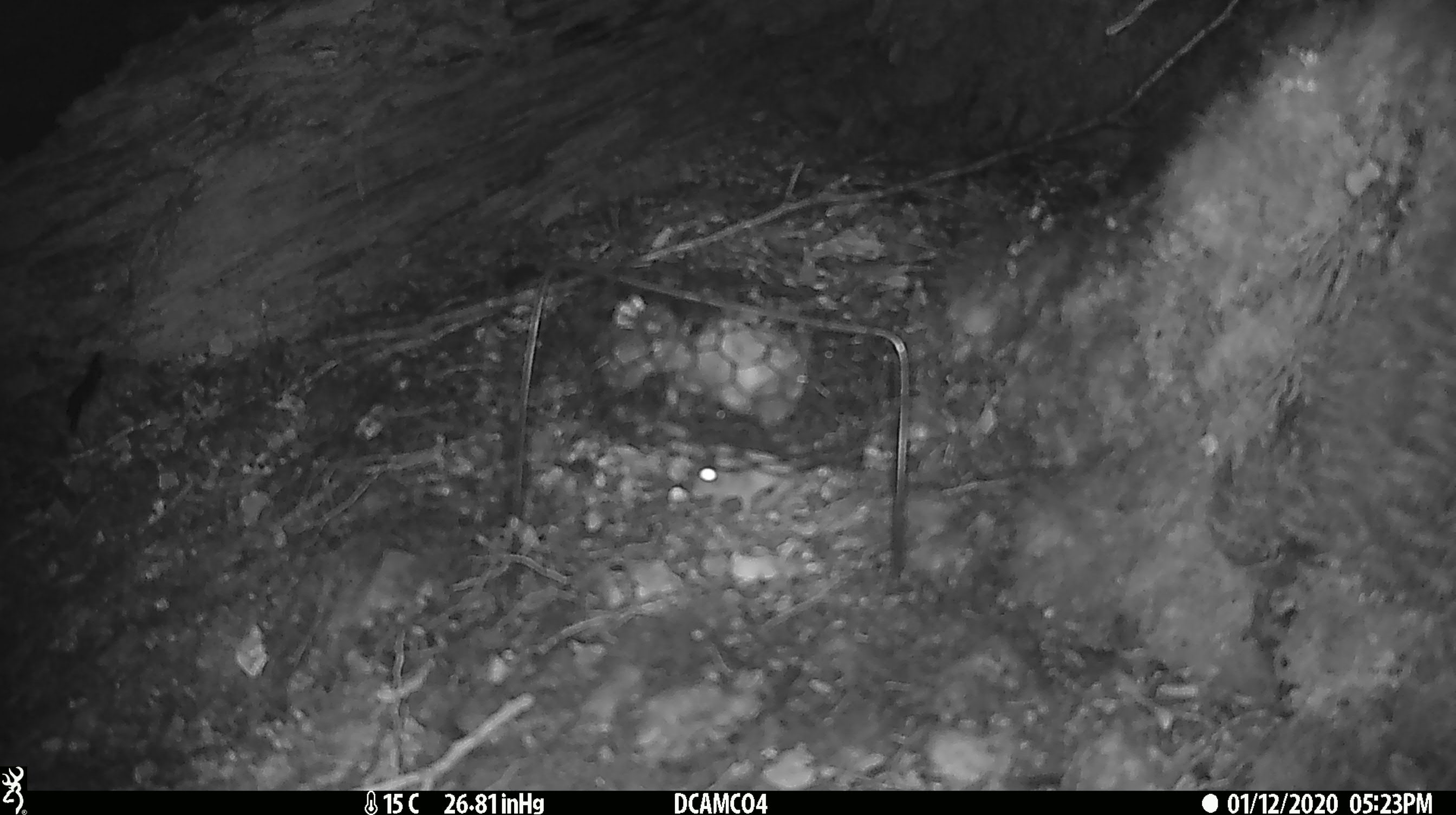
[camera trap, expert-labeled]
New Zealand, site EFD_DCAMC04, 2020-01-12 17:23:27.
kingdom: Animalia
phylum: Chordata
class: Mammalia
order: Rodentia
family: Muridae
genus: Mus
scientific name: Mus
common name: mouse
Mouse (Mus).